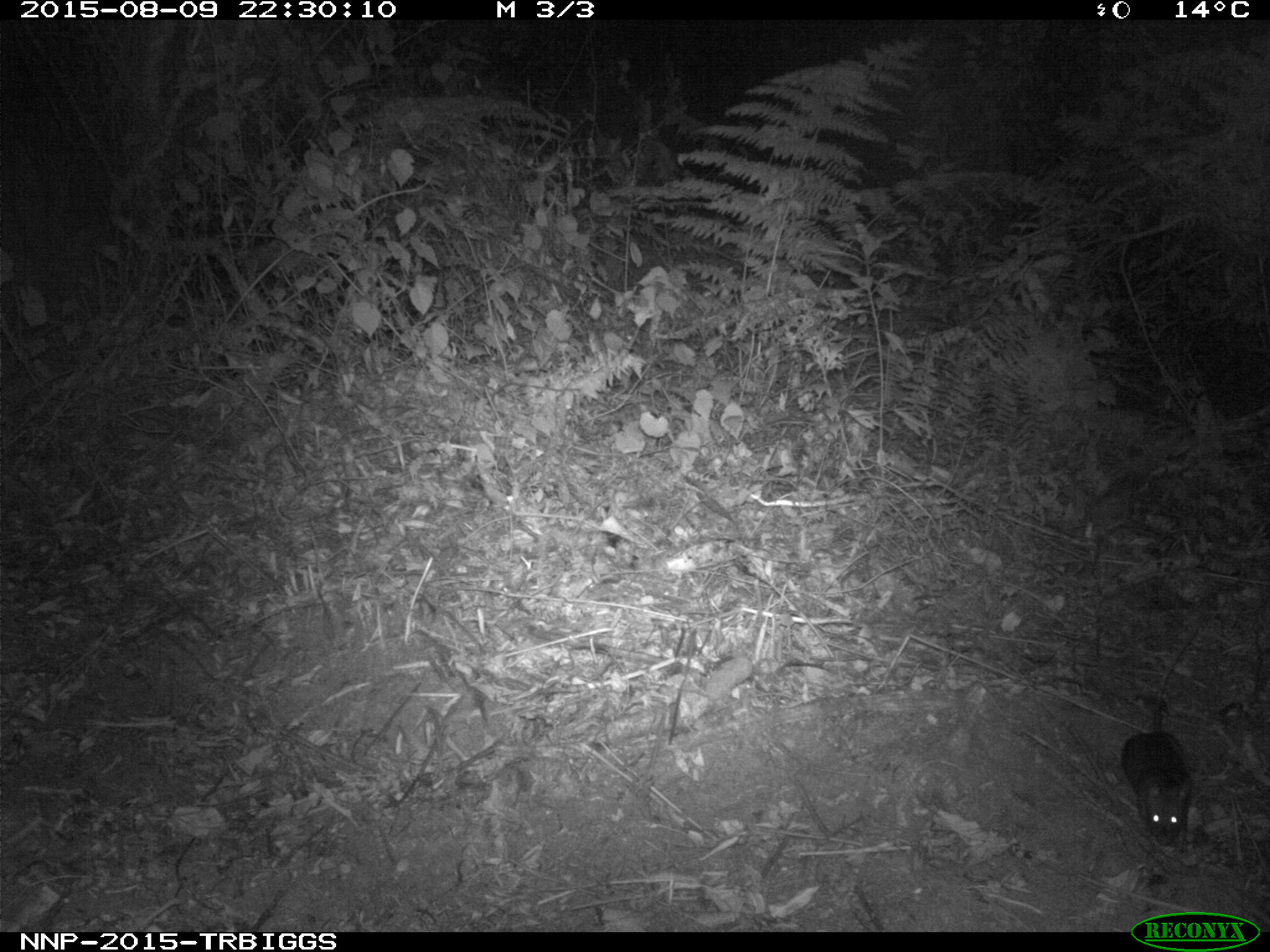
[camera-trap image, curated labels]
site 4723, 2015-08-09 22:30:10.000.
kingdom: Animalia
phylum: Chordata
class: Mammalia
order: Rodentia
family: Nesomyidae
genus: Cricetomys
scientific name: Cricetomys gambianus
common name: african giant pouched rat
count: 1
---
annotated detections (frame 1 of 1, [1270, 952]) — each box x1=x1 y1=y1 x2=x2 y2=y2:
cricetomys gambianus: x1=1120 y1=622 x2=1204 y2=850